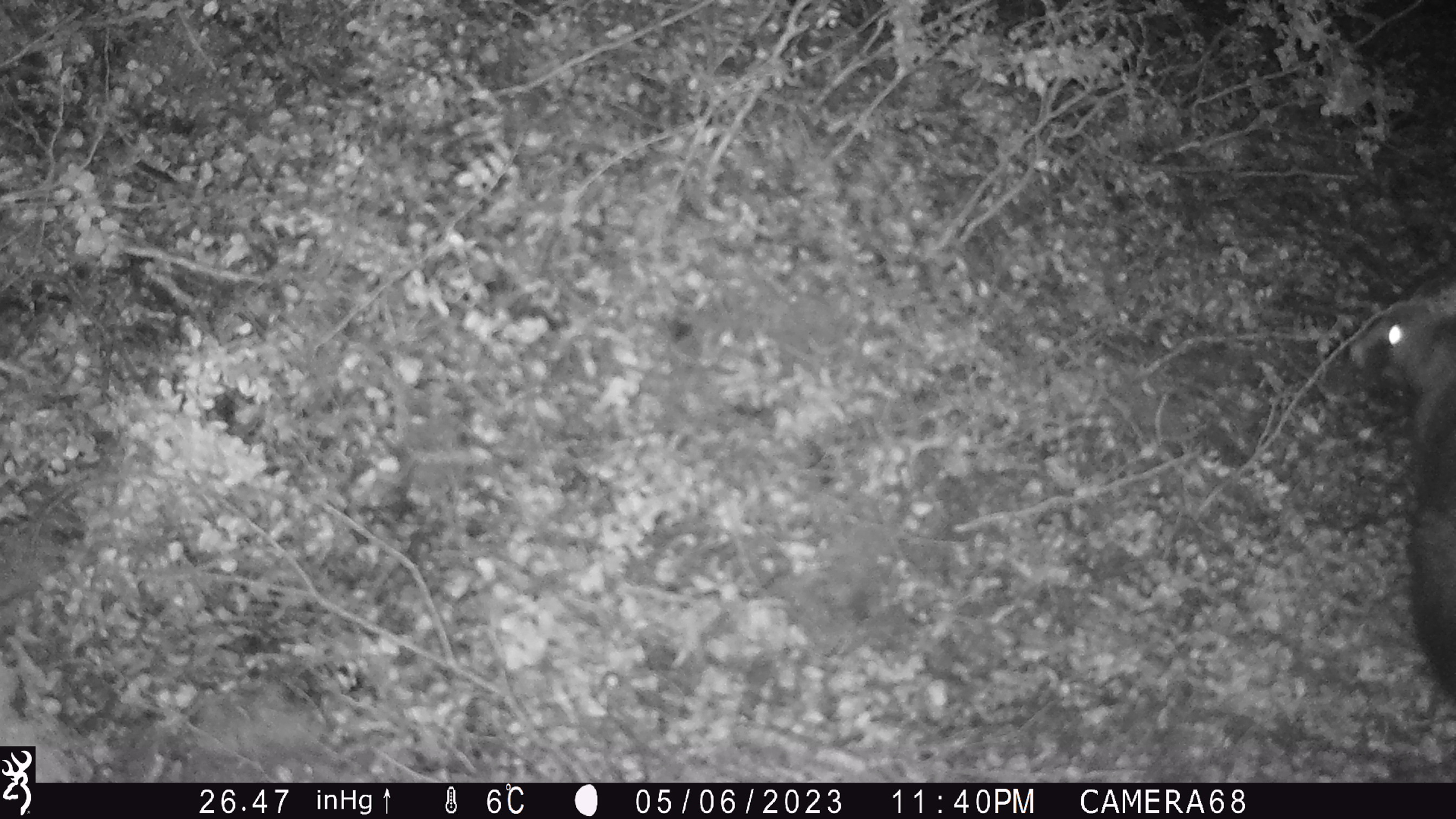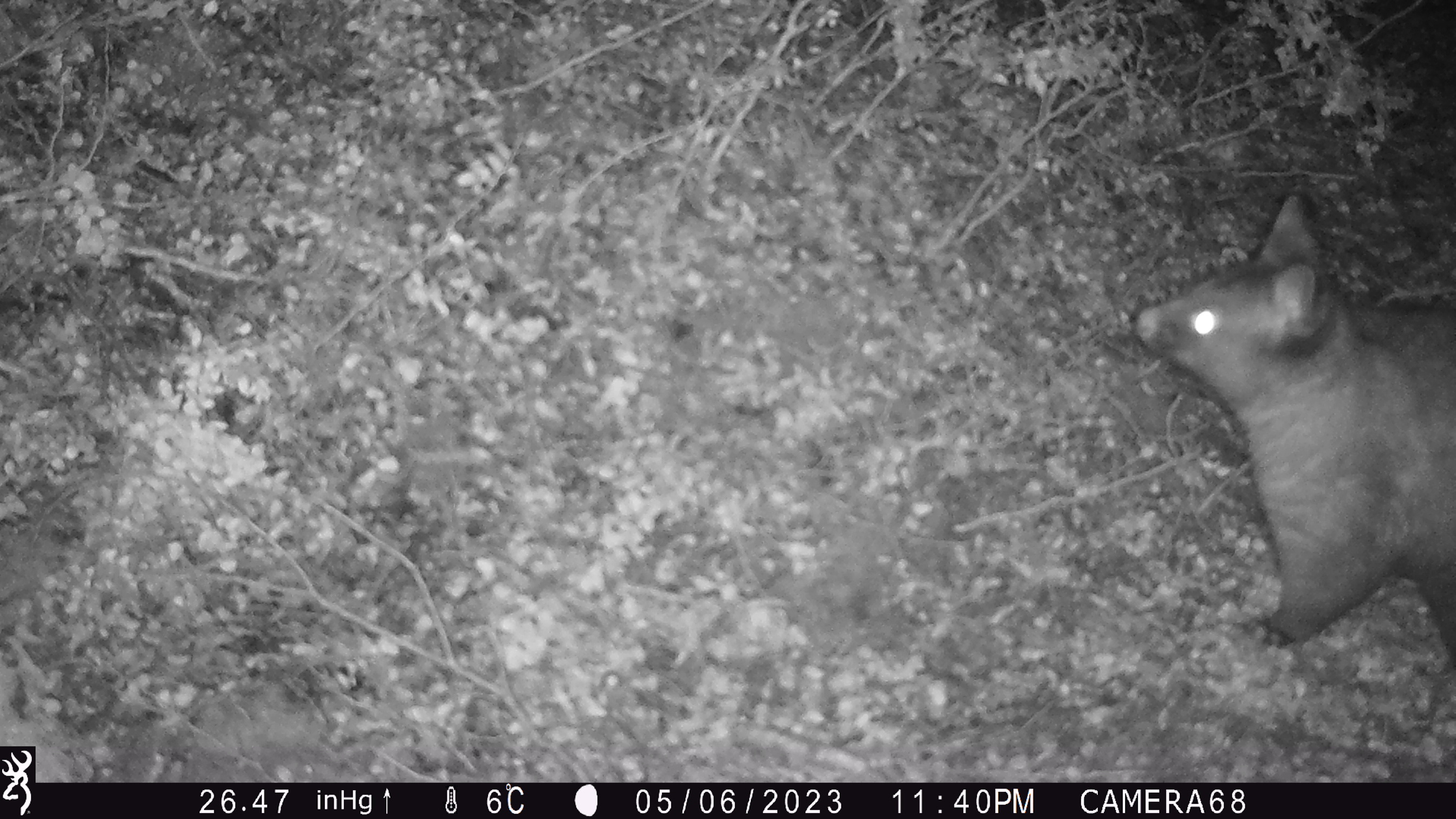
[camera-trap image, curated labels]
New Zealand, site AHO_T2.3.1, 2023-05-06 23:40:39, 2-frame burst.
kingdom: Animalia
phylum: Chordata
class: Mammalia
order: Carnivora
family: Mustelidae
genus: Mustela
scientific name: Mustela erminea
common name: stoat